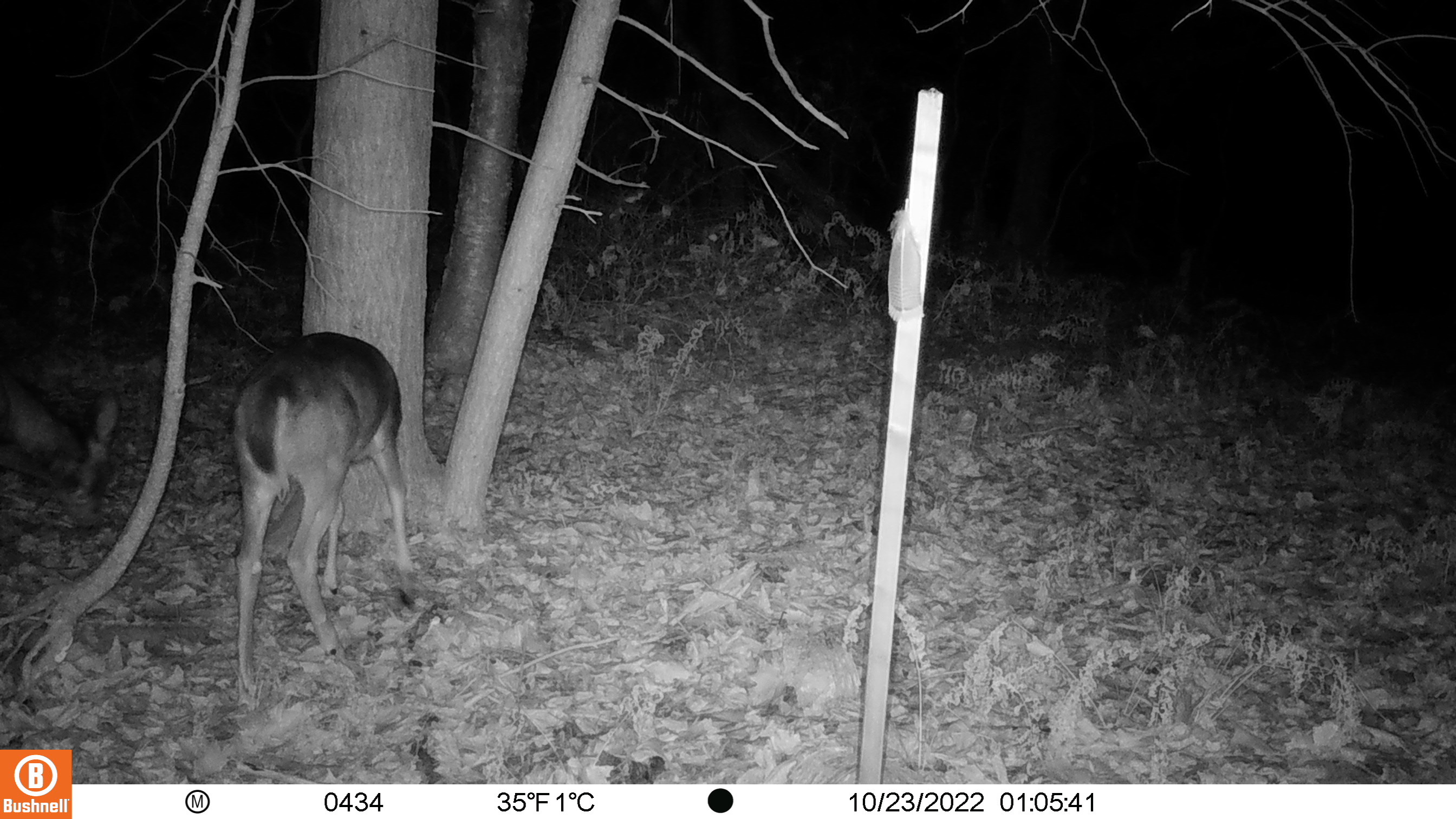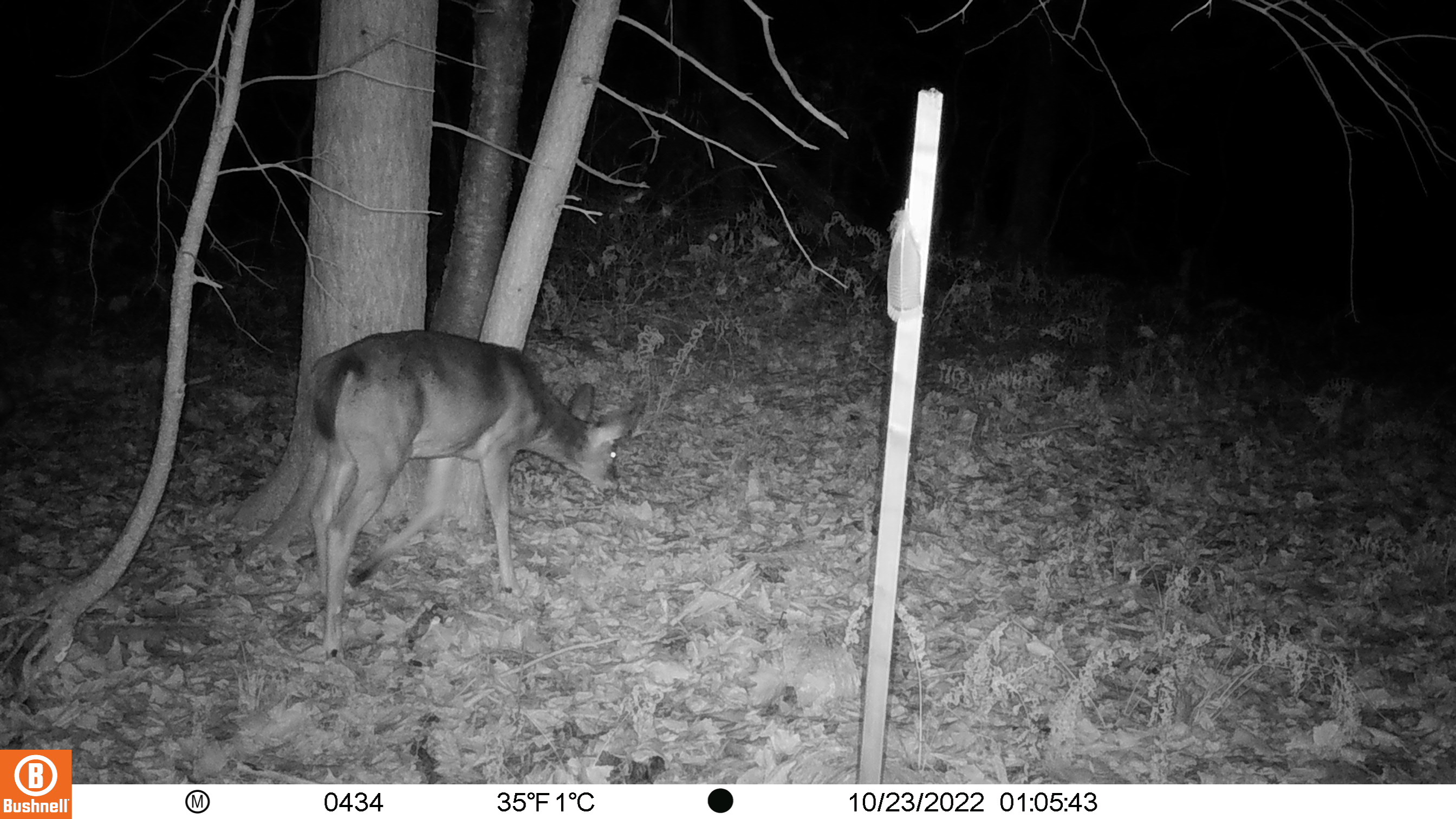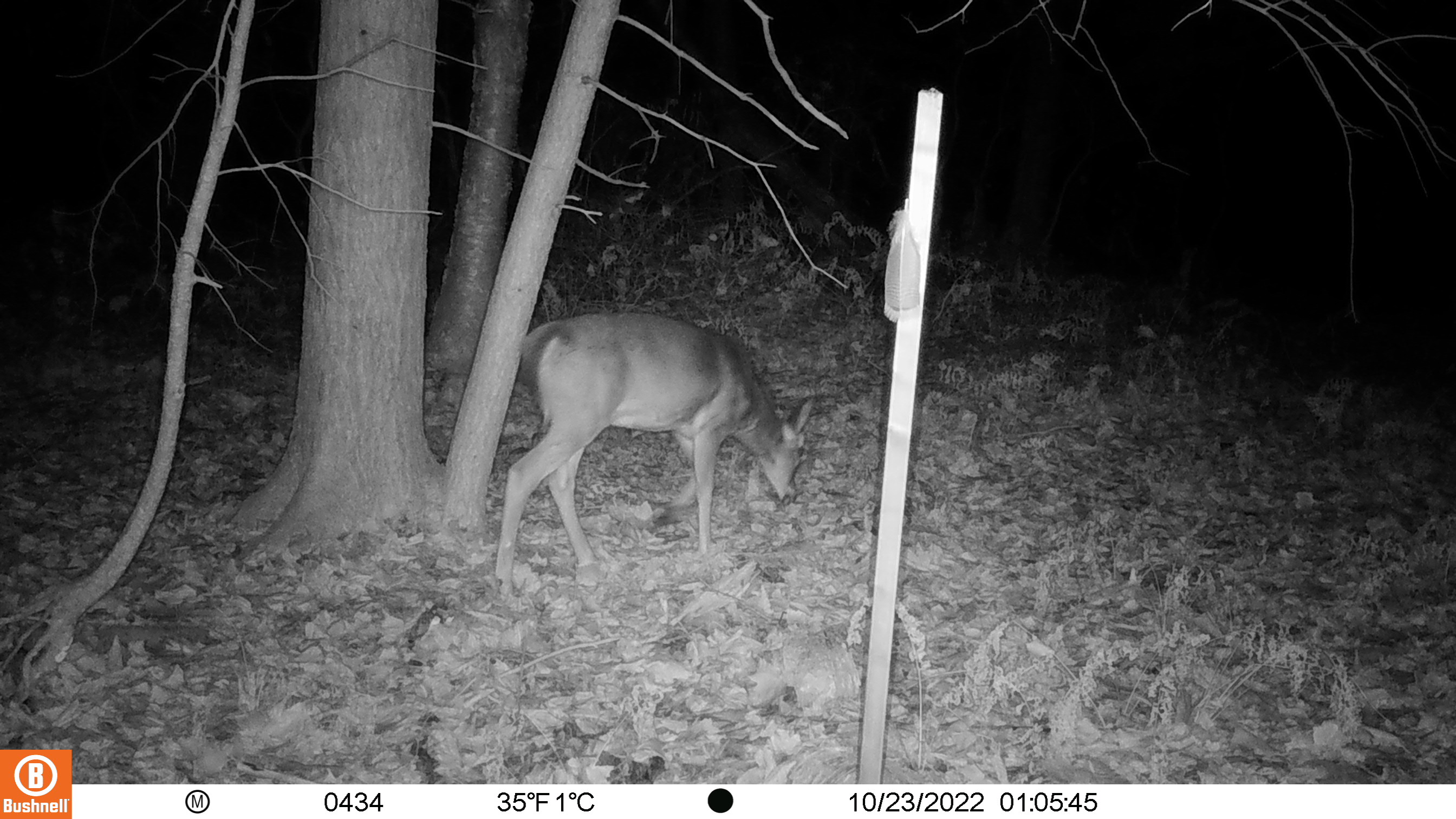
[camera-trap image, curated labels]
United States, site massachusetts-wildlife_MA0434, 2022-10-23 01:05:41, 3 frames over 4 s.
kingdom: Animalia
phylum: Chordata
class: Mammalia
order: Artiodactyla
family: Cervidae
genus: Odocoileus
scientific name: Odocoileus virginianus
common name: white-tailed deer